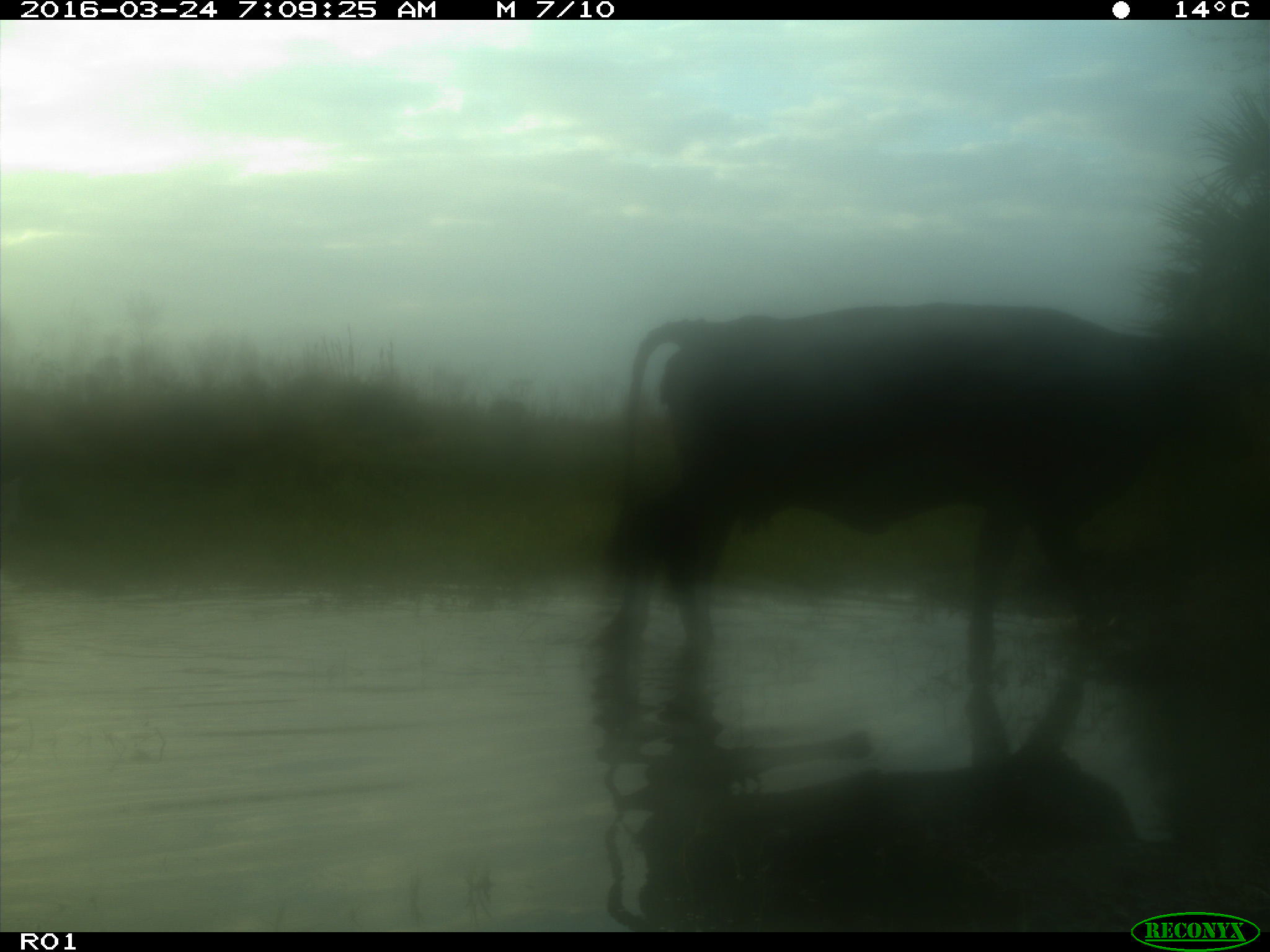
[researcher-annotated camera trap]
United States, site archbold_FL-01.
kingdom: Animalia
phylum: Chordata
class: Mammalia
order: Artiodactyla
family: Bovidae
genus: Bos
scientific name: Bos taurus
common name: domestic cow